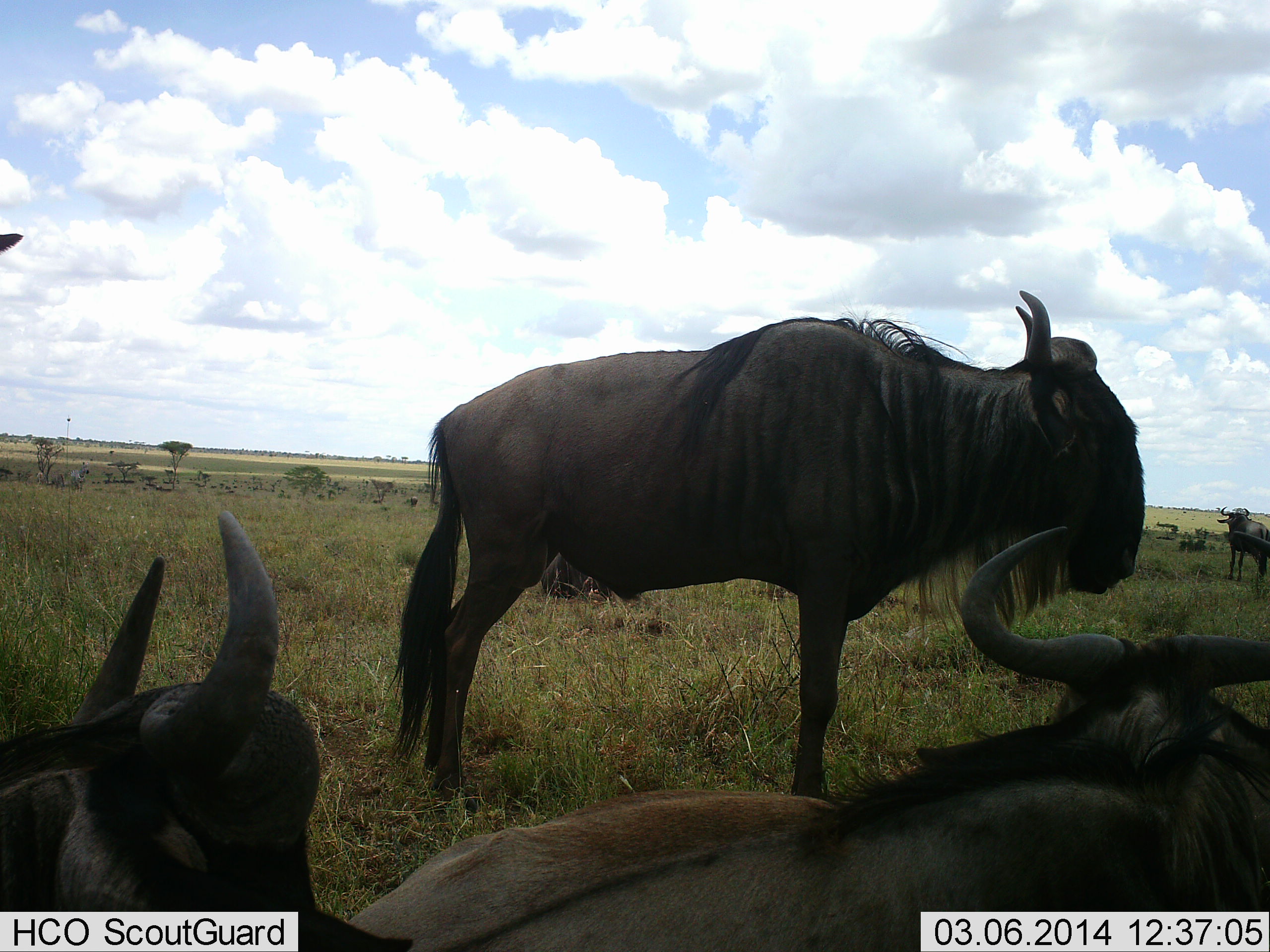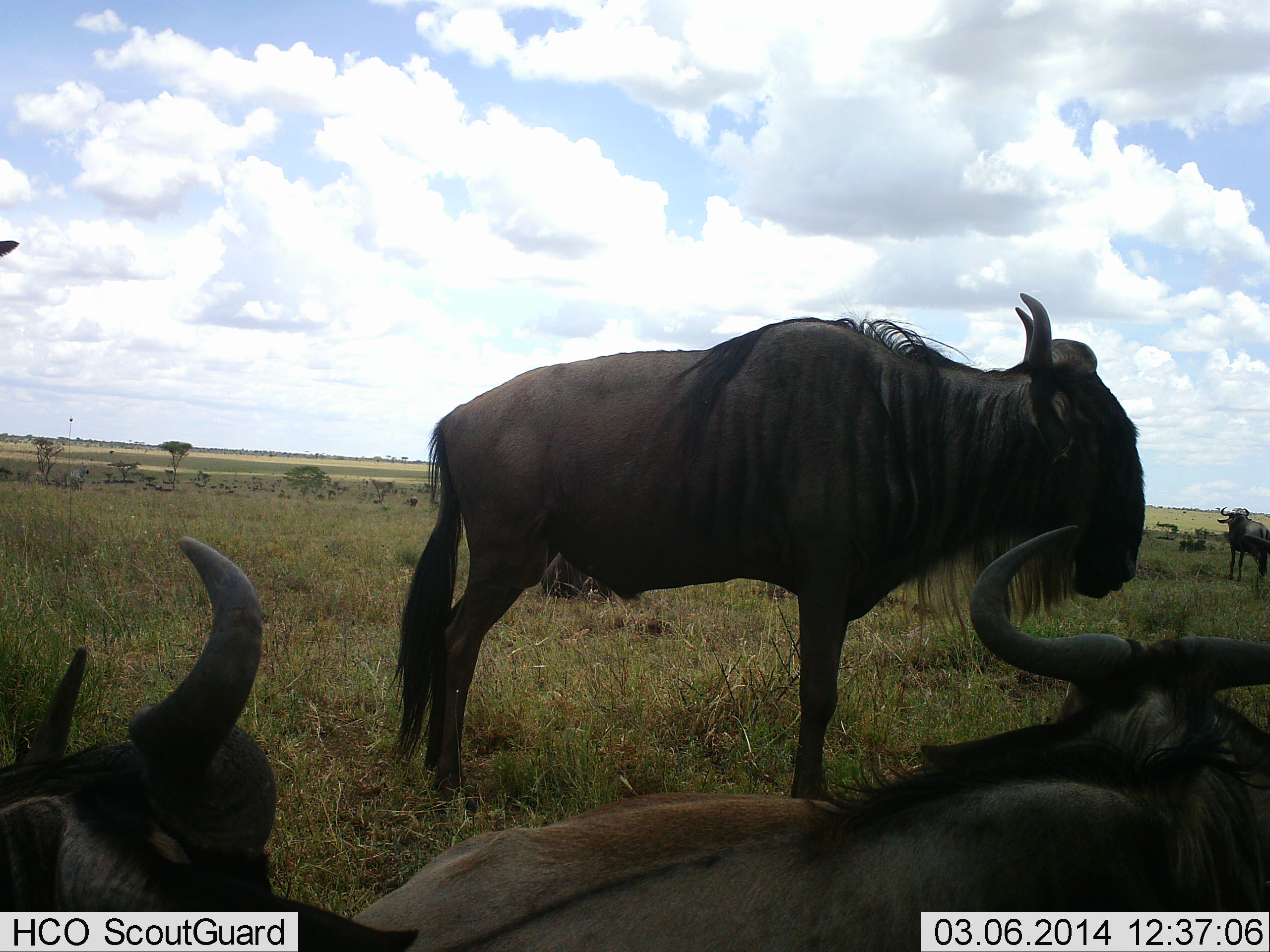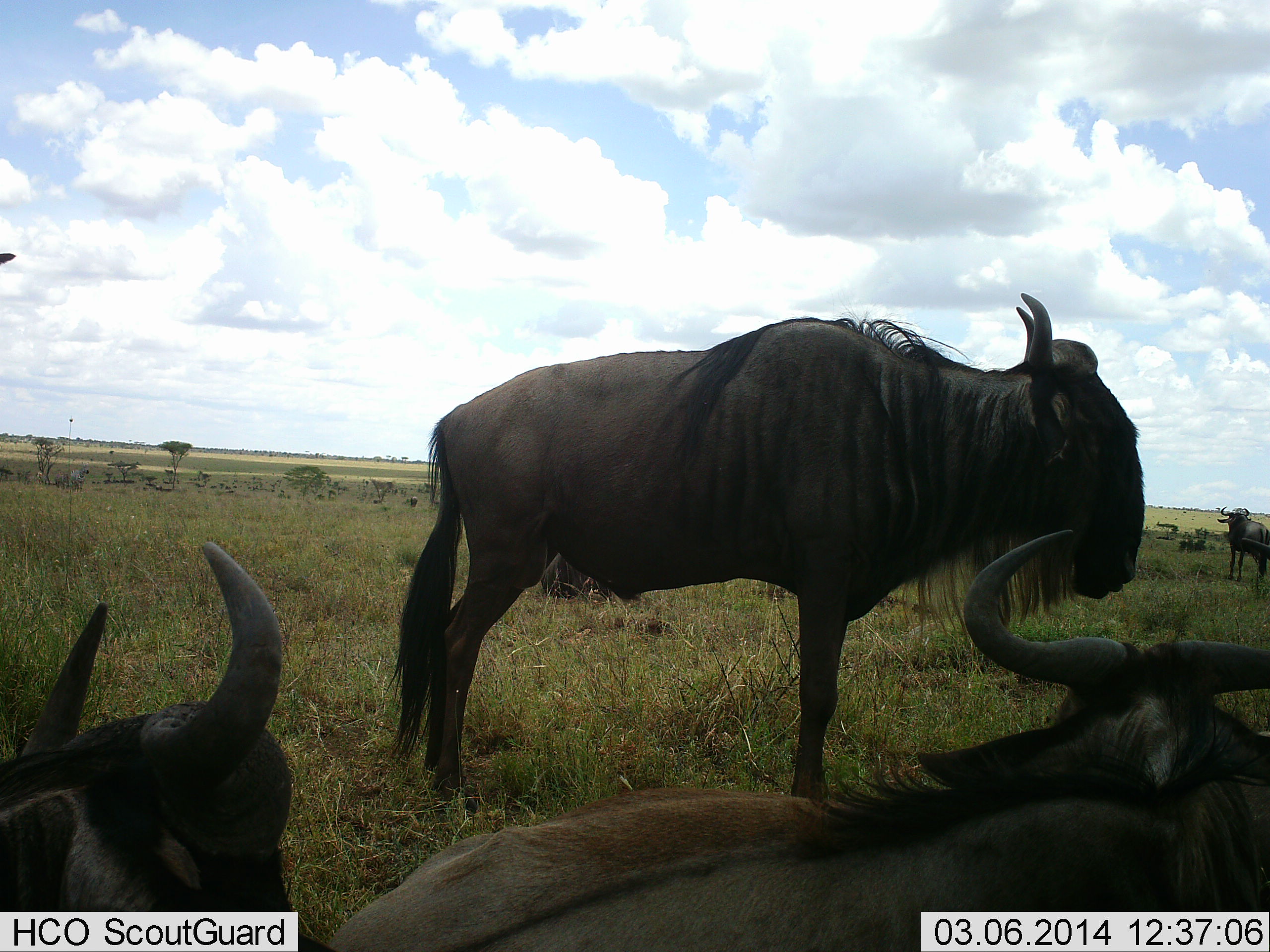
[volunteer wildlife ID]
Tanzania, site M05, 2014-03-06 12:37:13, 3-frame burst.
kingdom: Animalia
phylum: Chordata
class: Mammalia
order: Artiodactyla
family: Bovidae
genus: Connochaetes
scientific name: Connochaetes taurinus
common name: blue wildebeest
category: wildebeest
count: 5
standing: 80%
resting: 70%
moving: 10%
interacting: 0%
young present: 0%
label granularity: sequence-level